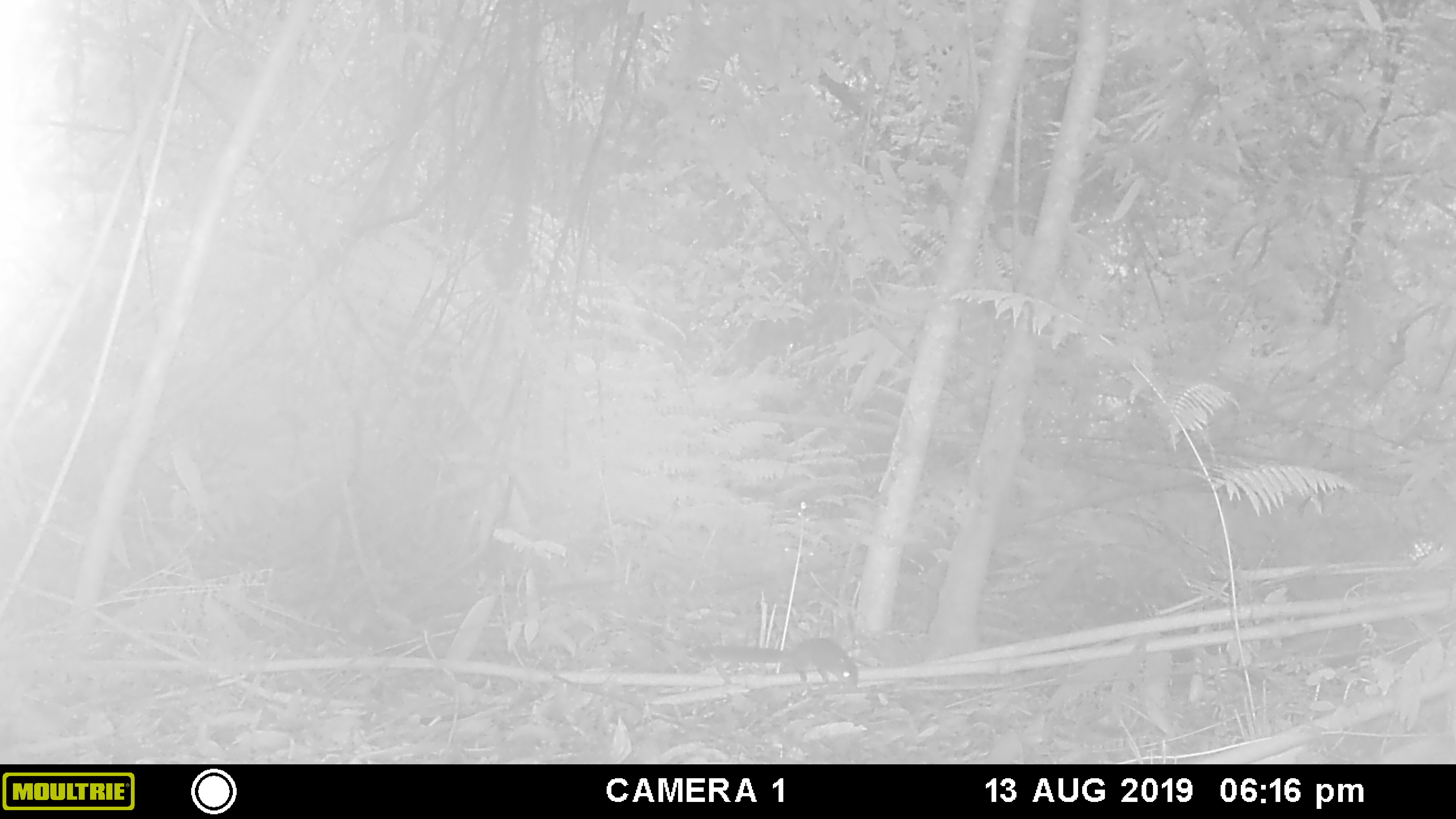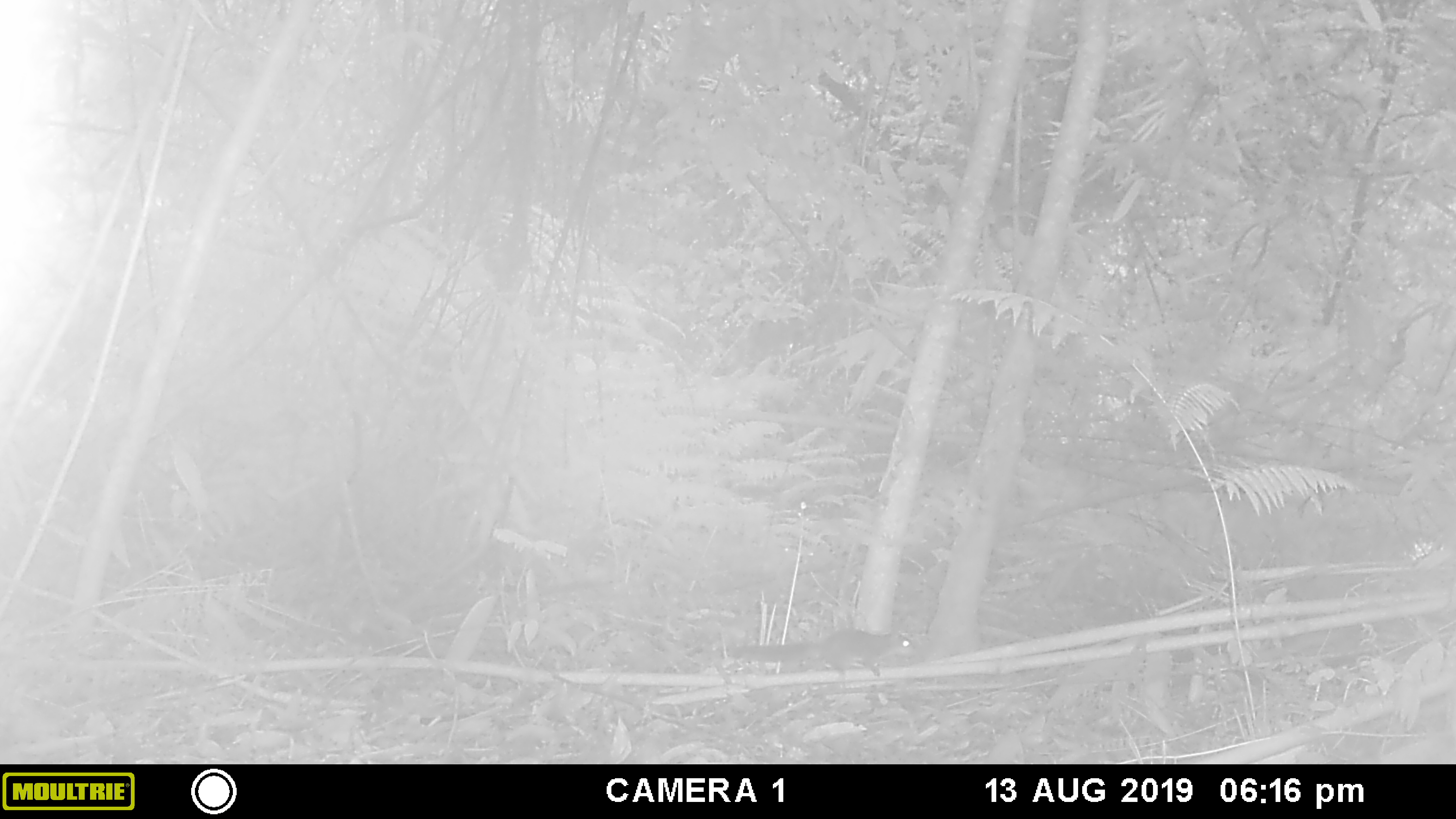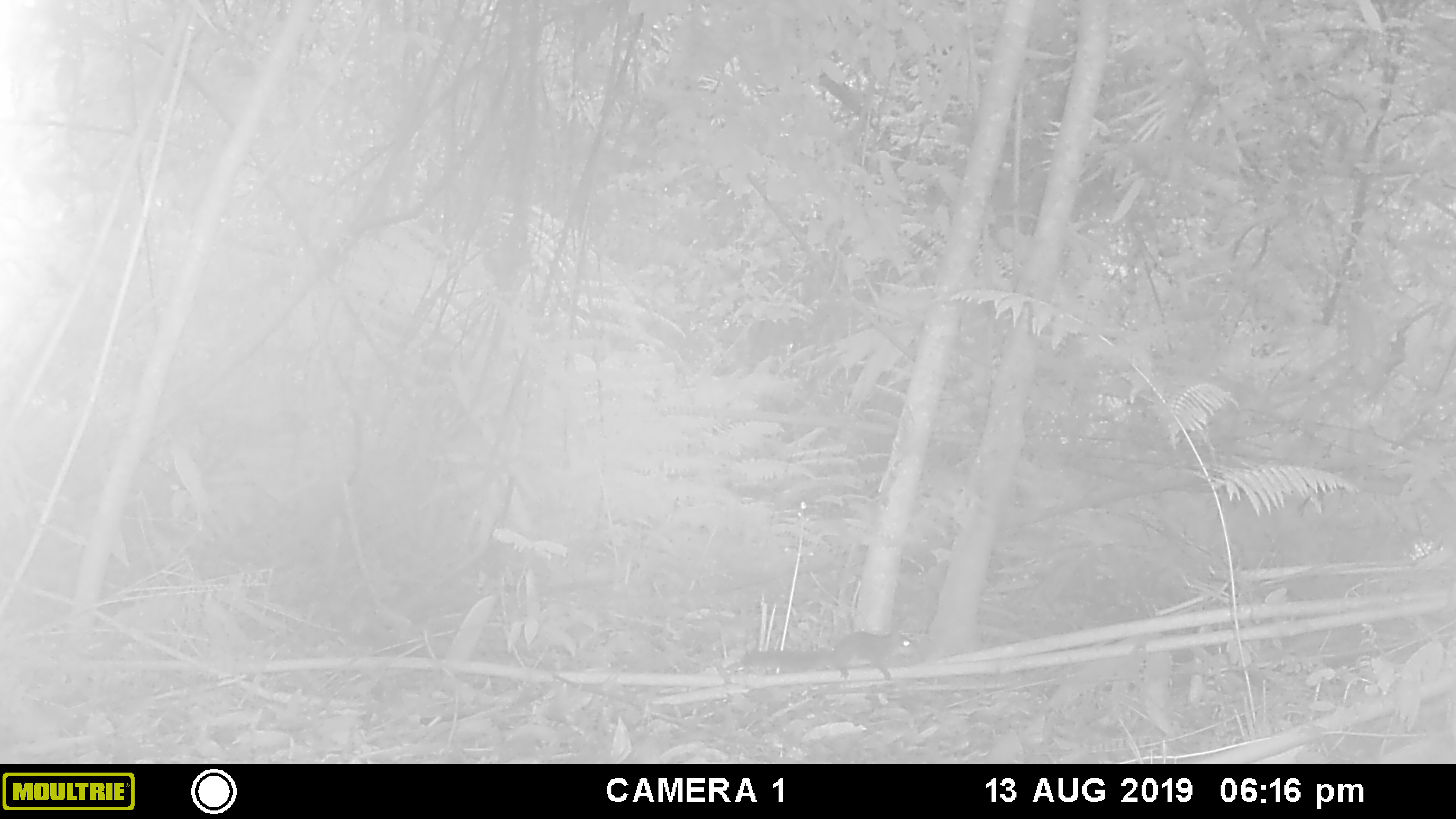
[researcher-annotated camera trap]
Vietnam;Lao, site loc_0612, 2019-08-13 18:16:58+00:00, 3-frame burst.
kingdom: Animalia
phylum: Chordata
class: Mammalia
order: Rodentia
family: Sciuridae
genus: Dremomys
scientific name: Dremomys rufigenis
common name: red-cheeked squirrel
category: red cheeked squirrel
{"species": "red cheeked squirrel (red-cheeked squirrel) (Dremomys rufigenis)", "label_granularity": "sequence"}